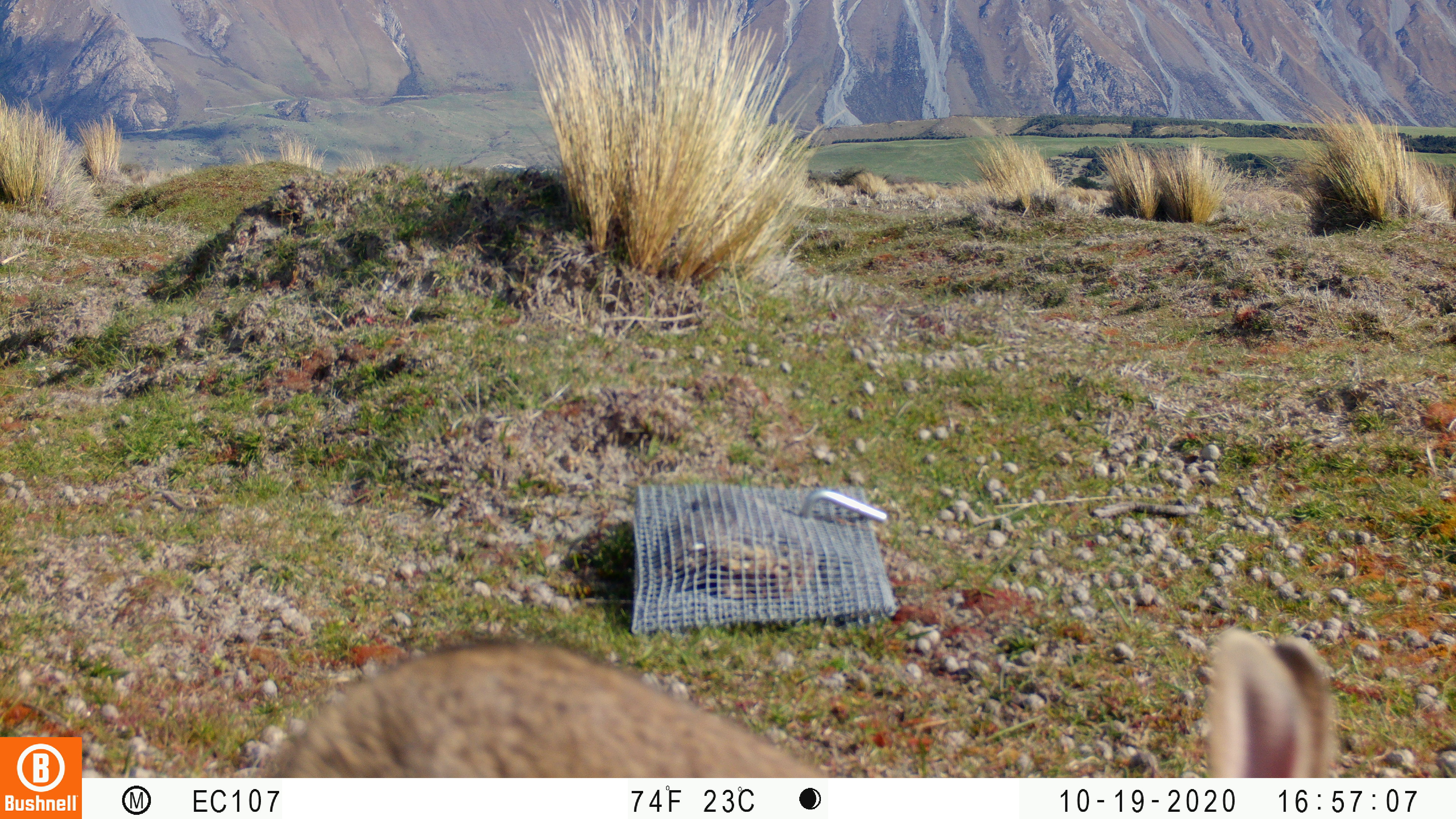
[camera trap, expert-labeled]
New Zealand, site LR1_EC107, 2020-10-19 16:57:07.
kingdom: Animalia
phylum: Chordata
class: Mammalia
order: Lagomorpha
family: Leporidae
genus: Oryctolagus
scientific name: Oryctolagus cuniculus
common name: european rabbit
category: rabbit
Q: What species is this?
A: Rabbit (european rabbit) (Oryctolagus cuniculus).